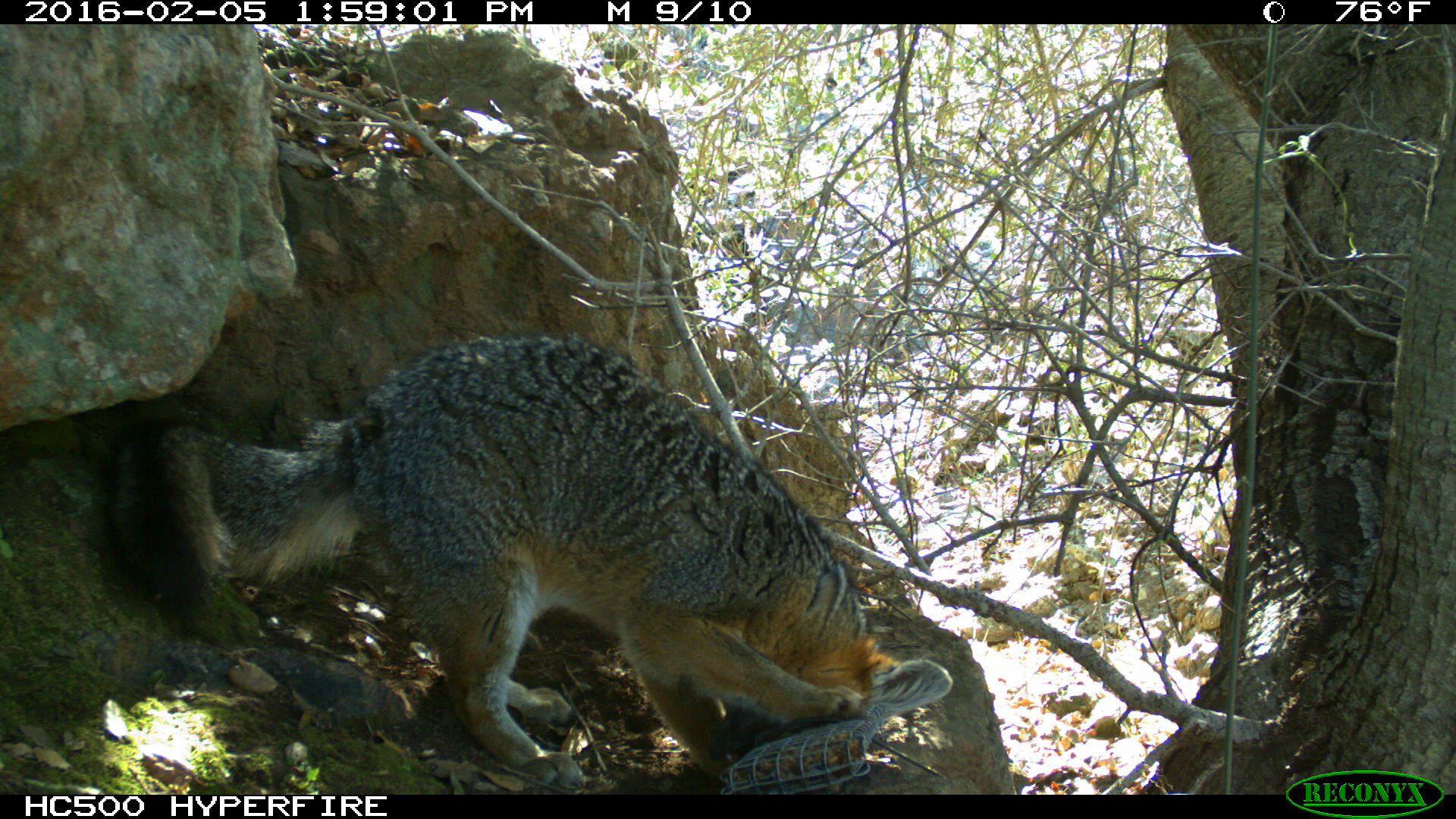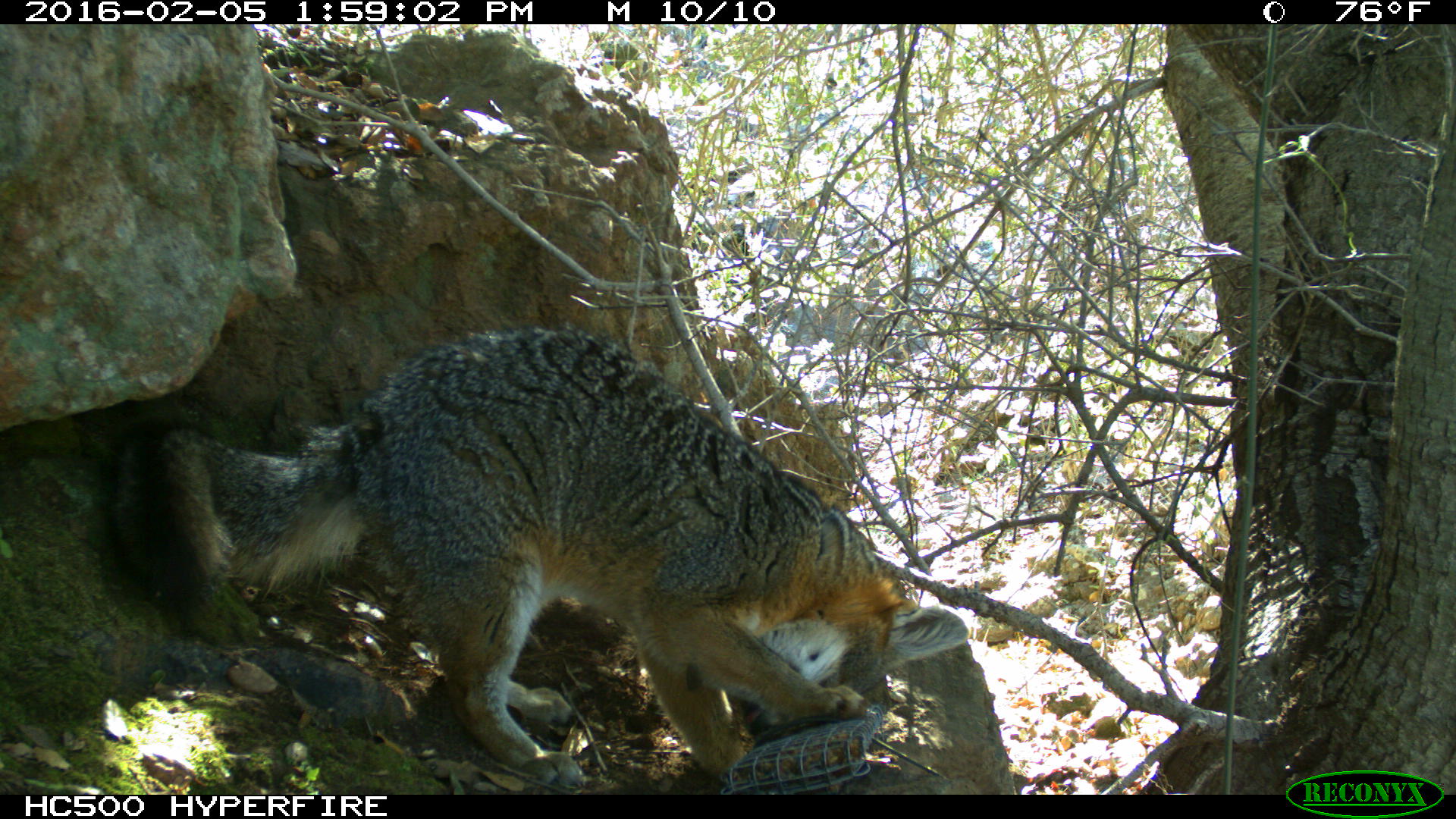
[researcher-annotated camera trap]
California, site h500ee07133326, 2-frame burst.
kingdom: Animalia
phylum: Chordata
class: Mammalia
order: Carnivora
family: Canidae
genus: Urocyon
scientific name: Urocyon littoralis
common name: island fox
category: fox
Fox (island fox) (Urocyon littoralis).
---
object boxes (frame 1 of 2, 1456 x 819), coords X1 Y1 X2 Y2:
fox: 106 334 953 795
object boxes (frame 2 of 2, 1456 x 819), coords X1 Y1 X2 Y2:
fox: 114 326 970 792